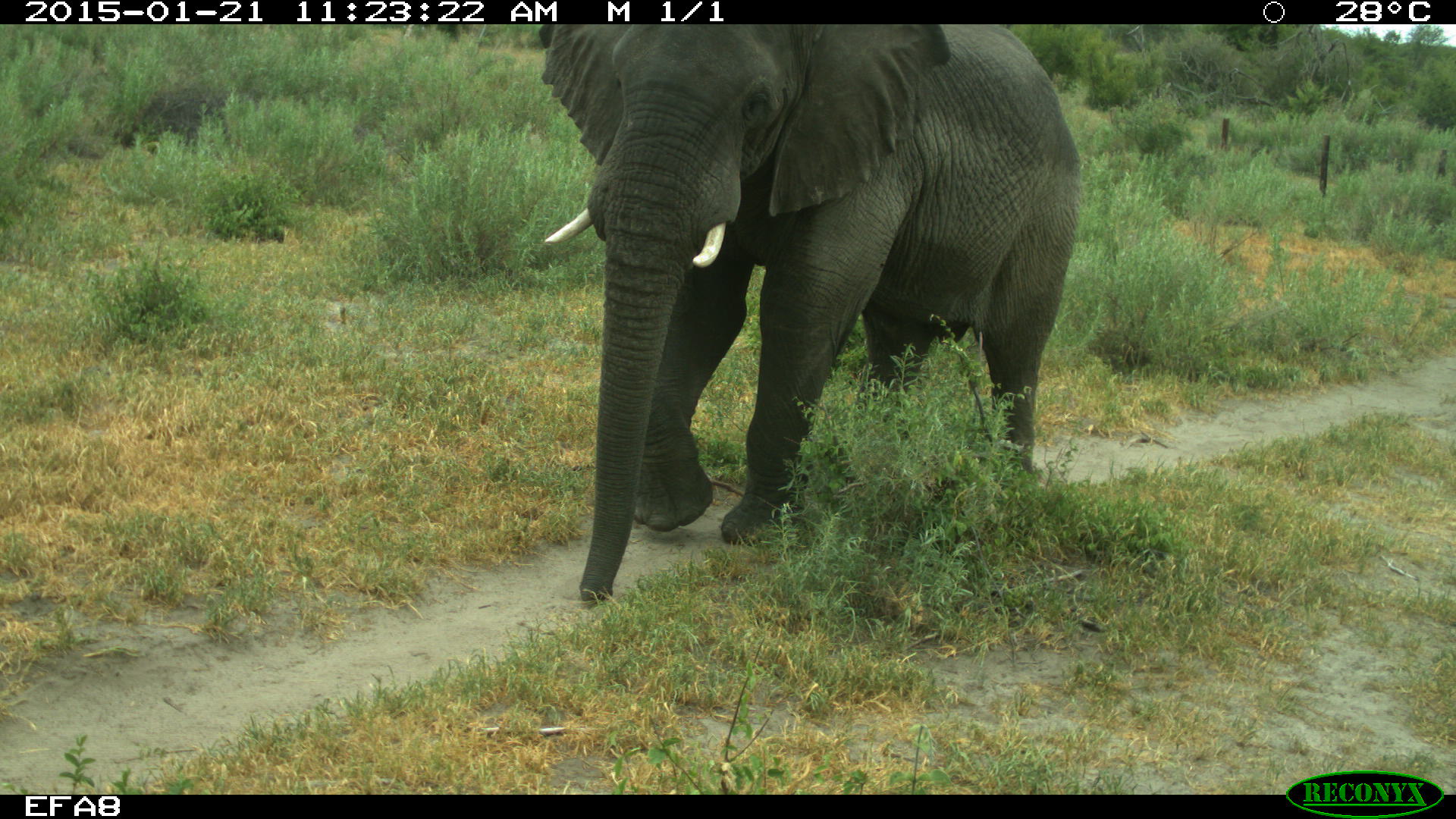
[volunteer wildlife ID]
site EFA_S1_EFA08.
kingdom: Animalia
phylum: Chordata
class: Mammalia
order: Proboscidea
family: Elephantidae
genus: Loxodonta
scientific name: Loxodonta africana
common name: african bush elephant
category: elephant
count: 1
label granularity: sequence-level